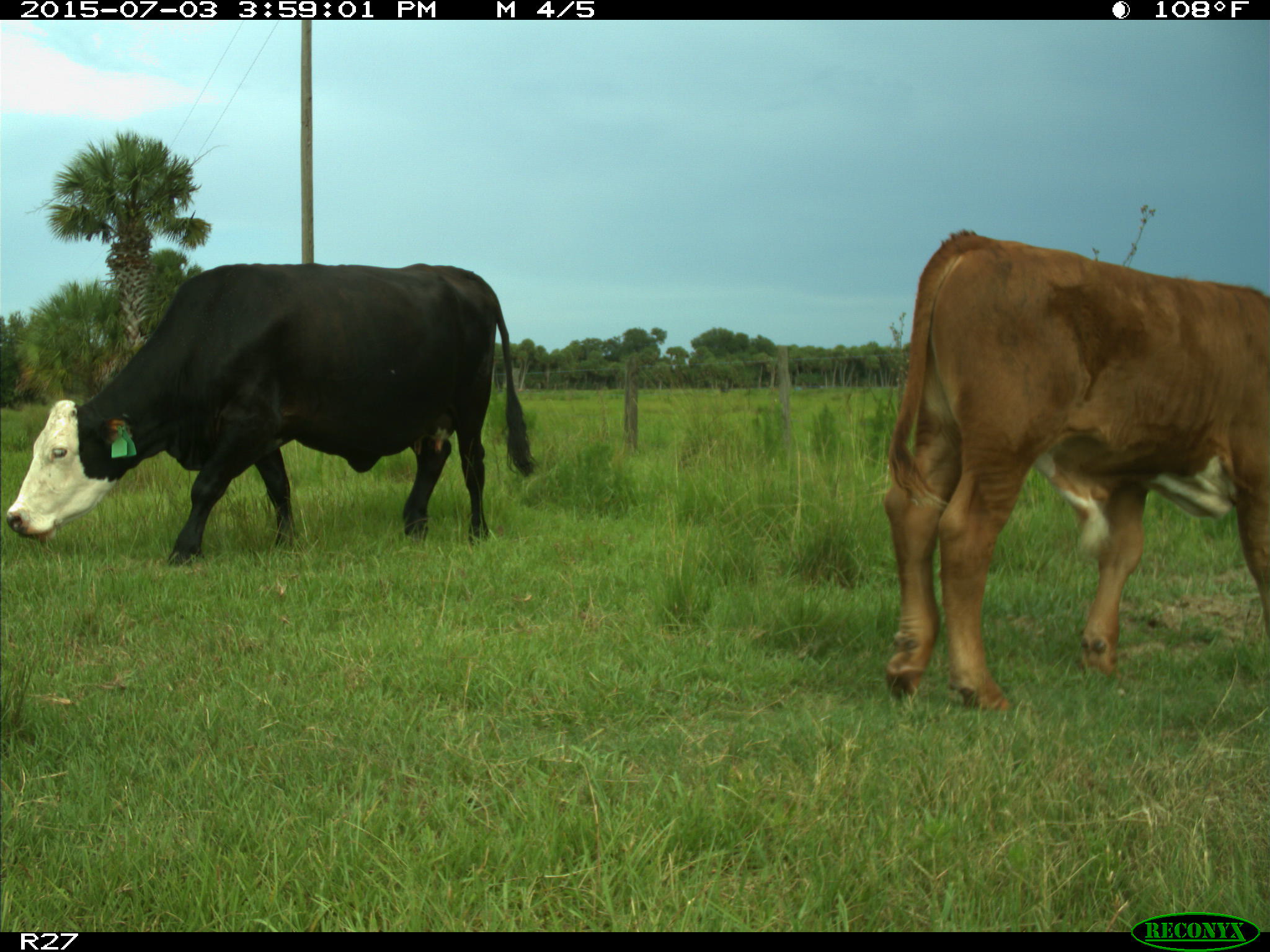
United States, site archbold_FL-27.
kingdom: Animalia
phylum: Chordata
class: Mammalia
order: Artiodactyla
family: Bovidae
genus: Bos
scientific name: Bos taurus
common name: domestic cow